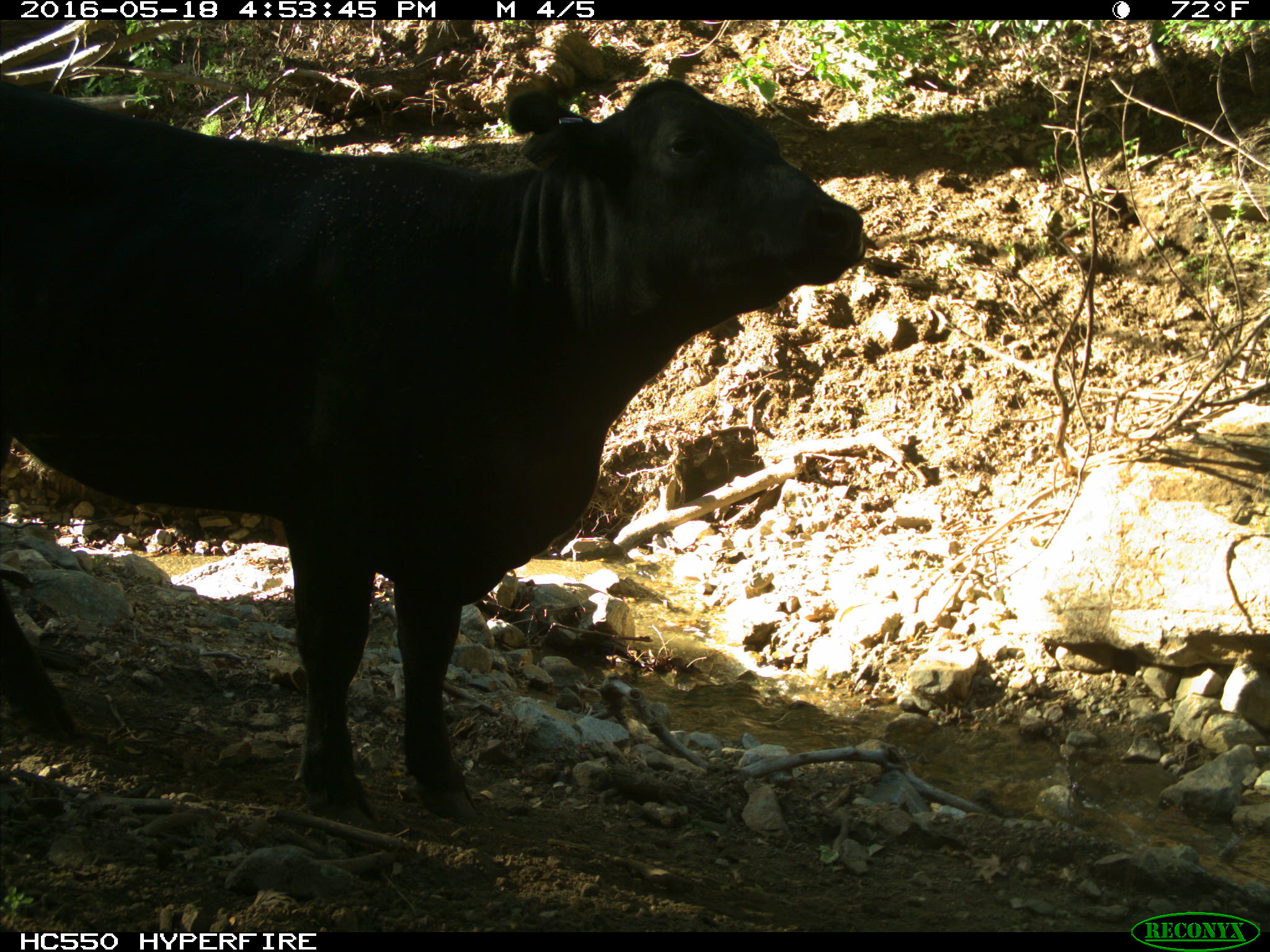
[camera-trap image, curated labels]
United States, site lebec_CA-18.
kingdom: Animalia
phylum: Chordata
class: Mammalia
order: Artiodactyla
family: Bovidae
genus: Bos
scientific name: Bos taurus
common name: domestic cow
Bos taurus (domestic cow).